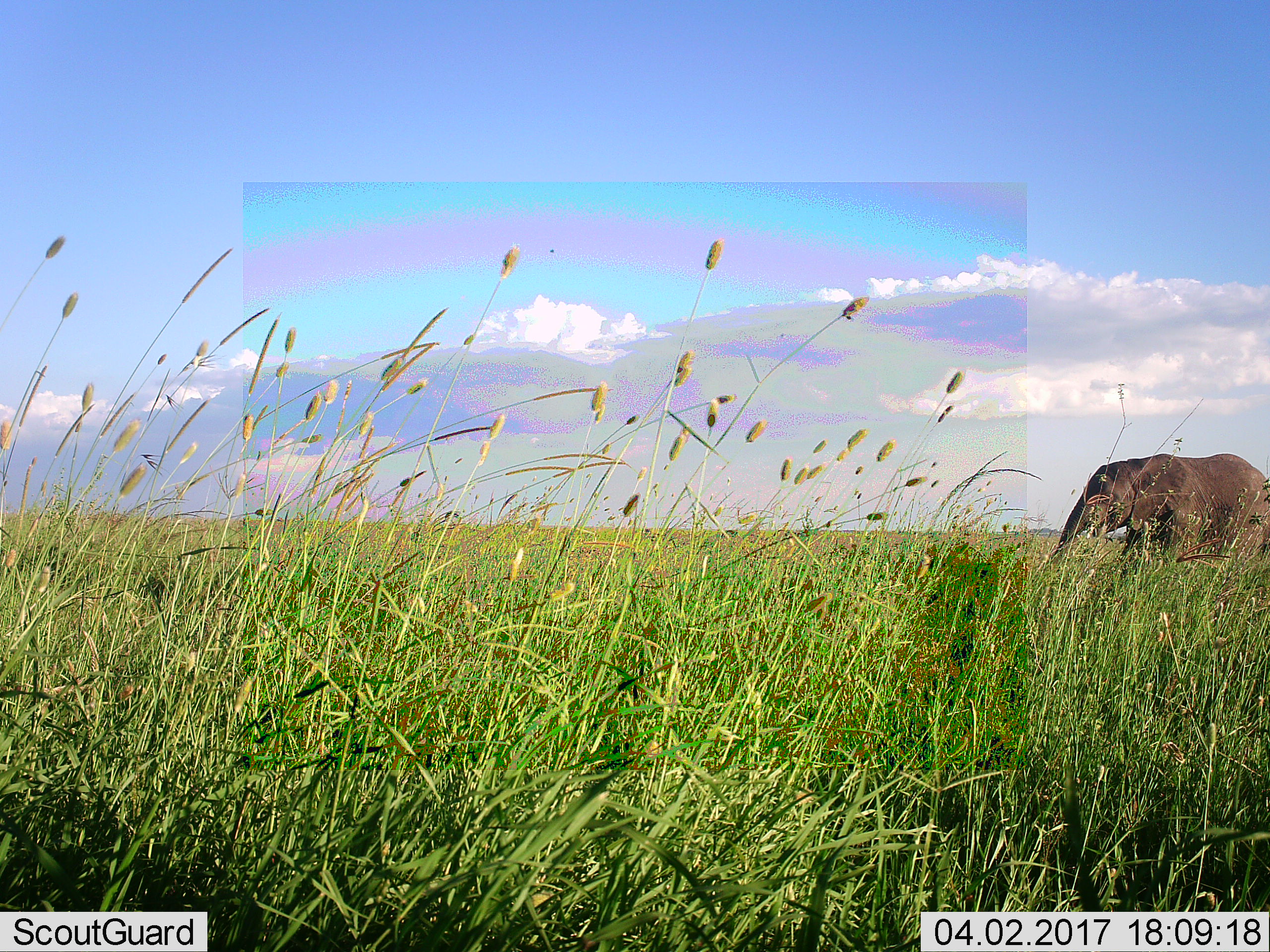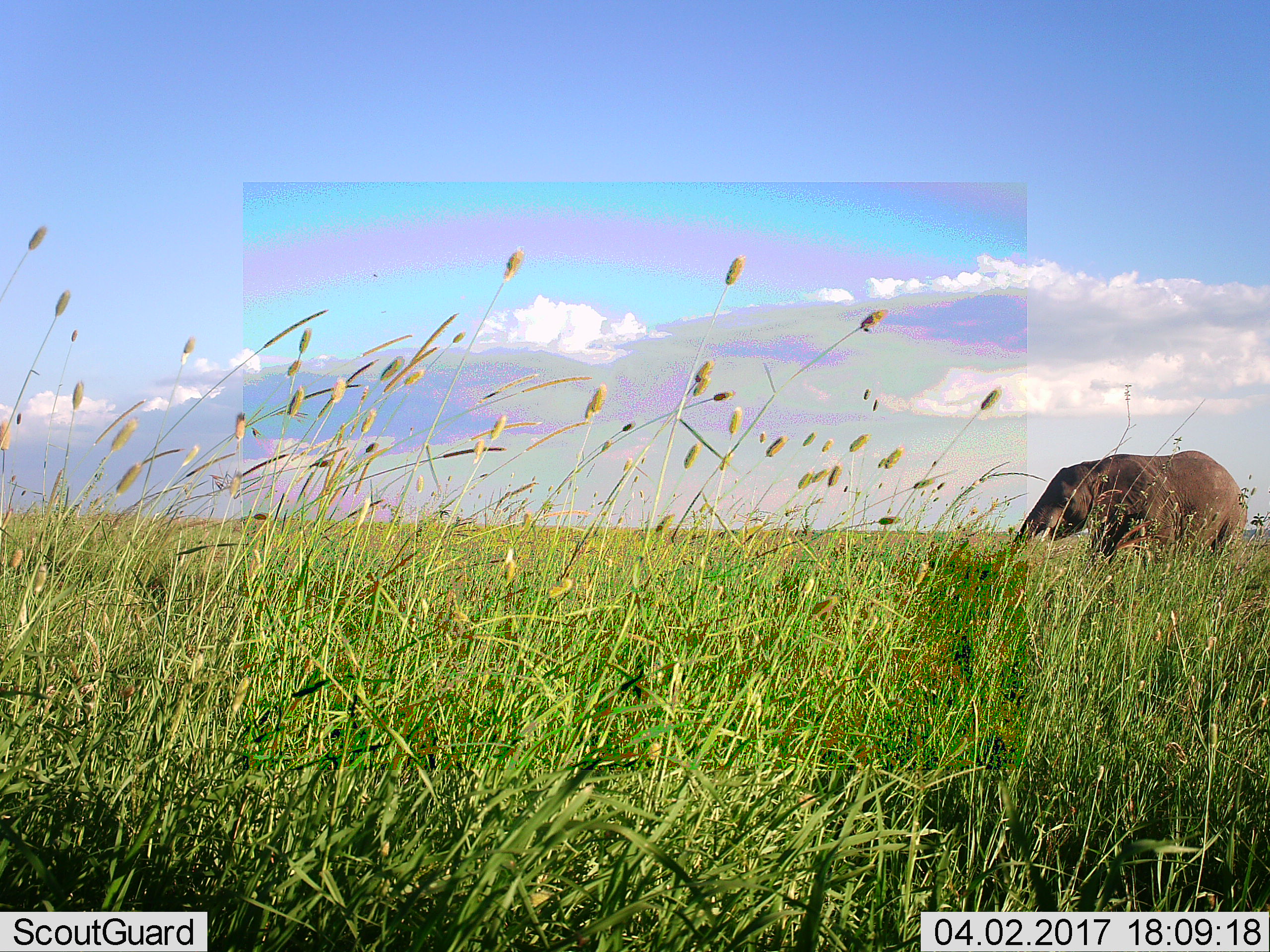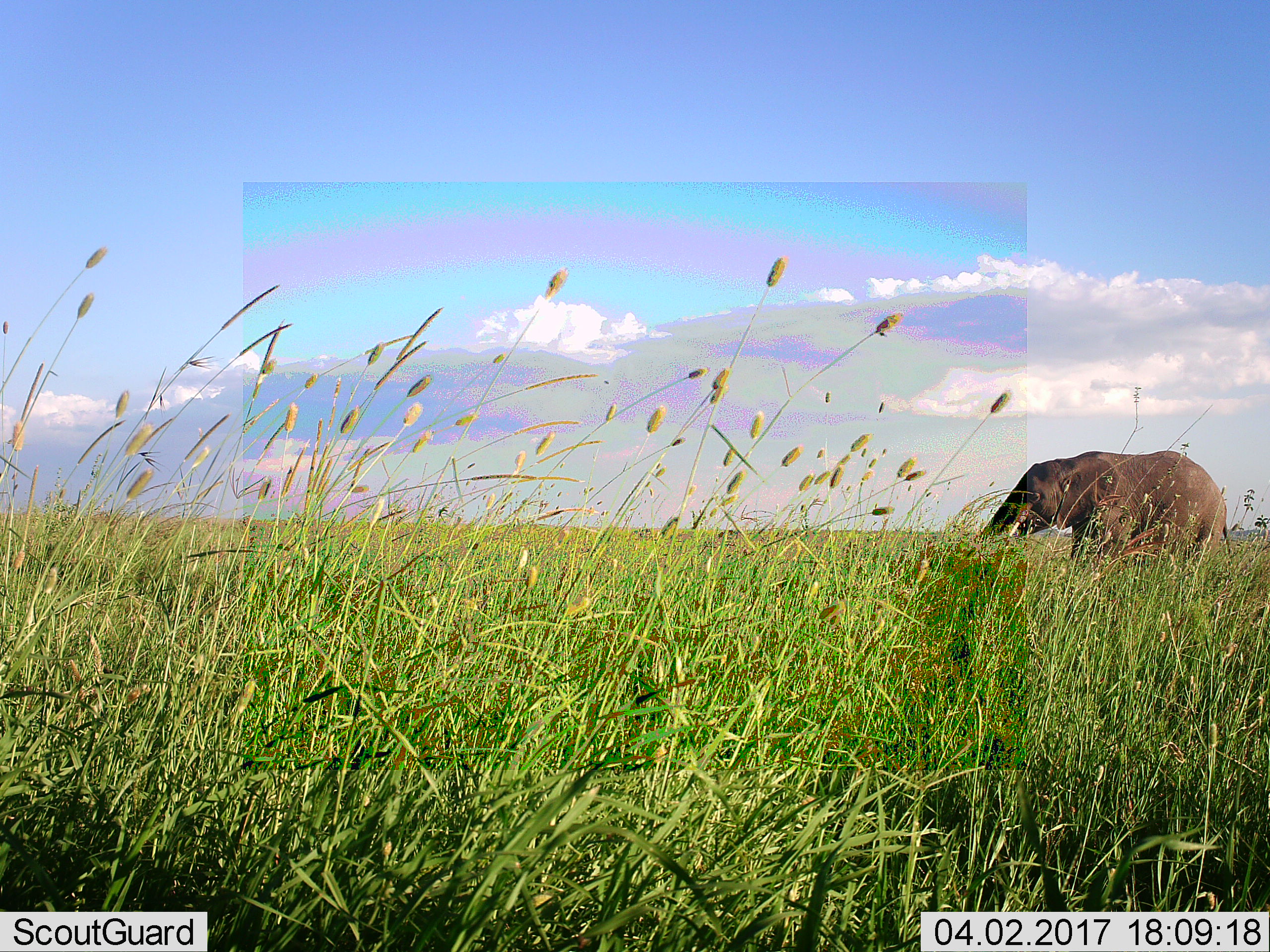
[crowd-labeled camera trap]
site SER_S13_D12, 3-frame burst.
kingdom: Animalia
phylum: Chordata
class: Mammalia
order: Proboscidea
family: Elephantidae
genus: Loxodonta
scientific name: Loxodonta africana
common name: african bush elephant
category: elephant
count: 1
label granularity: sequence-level